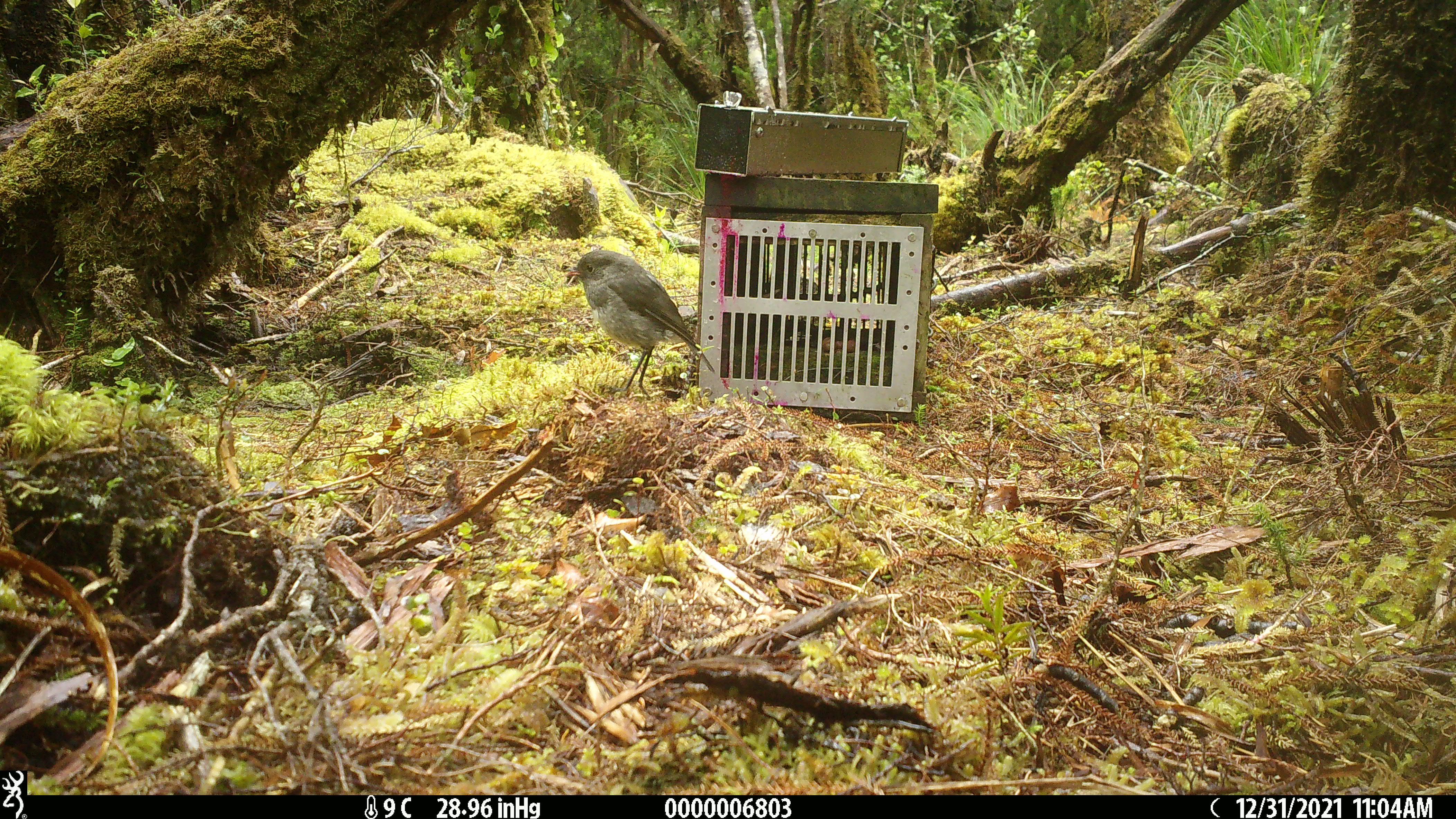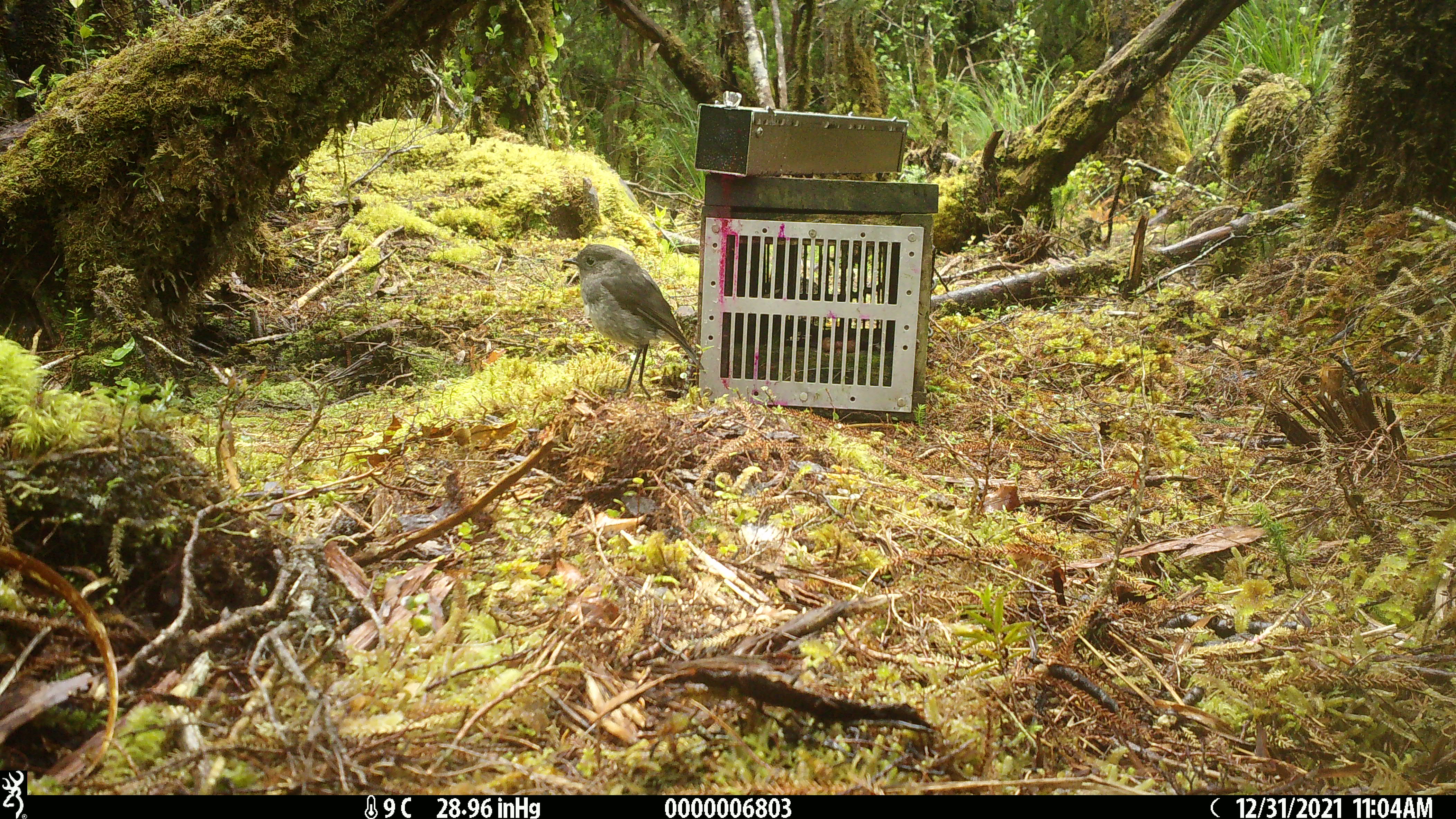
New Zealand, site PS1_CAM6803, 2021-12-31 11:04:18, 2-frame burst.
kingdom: Animalia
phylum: Chordata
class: Aves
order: Passeriformes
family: Petroicidae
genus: Petroica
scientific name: Petroica australis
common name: new zealand robin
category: robin